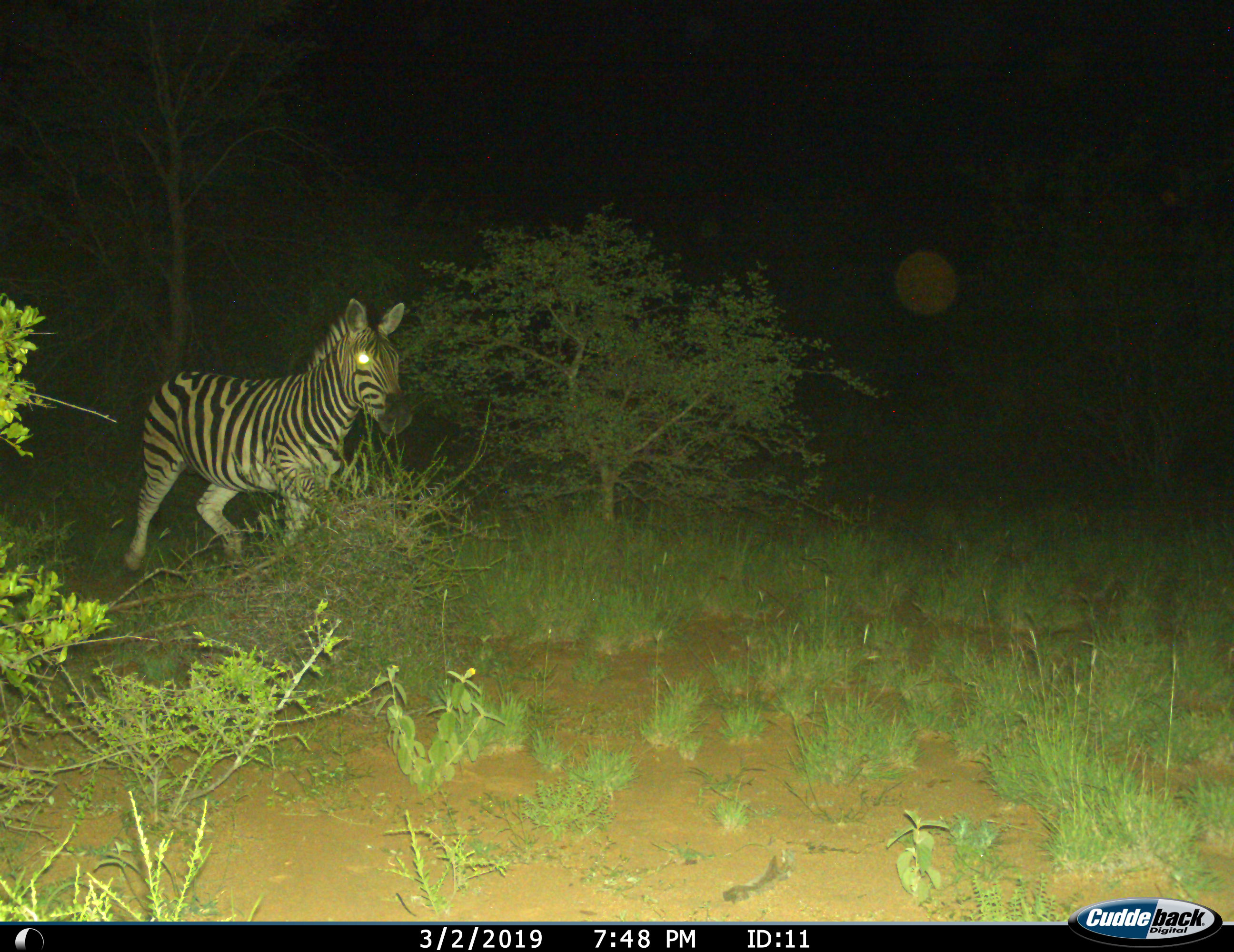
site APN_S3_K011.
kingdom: Animalia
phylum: Chordata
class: Mammalia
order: Perissodactyla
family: Equidae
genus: Equus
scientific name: Equus quagga burchellii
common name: burchell's zebra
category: zebraburchells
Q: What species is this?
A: Zebraburchells (burchell's zebra) (Equus quagga burchellii).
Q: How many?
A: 1.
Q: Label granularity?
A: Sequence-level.